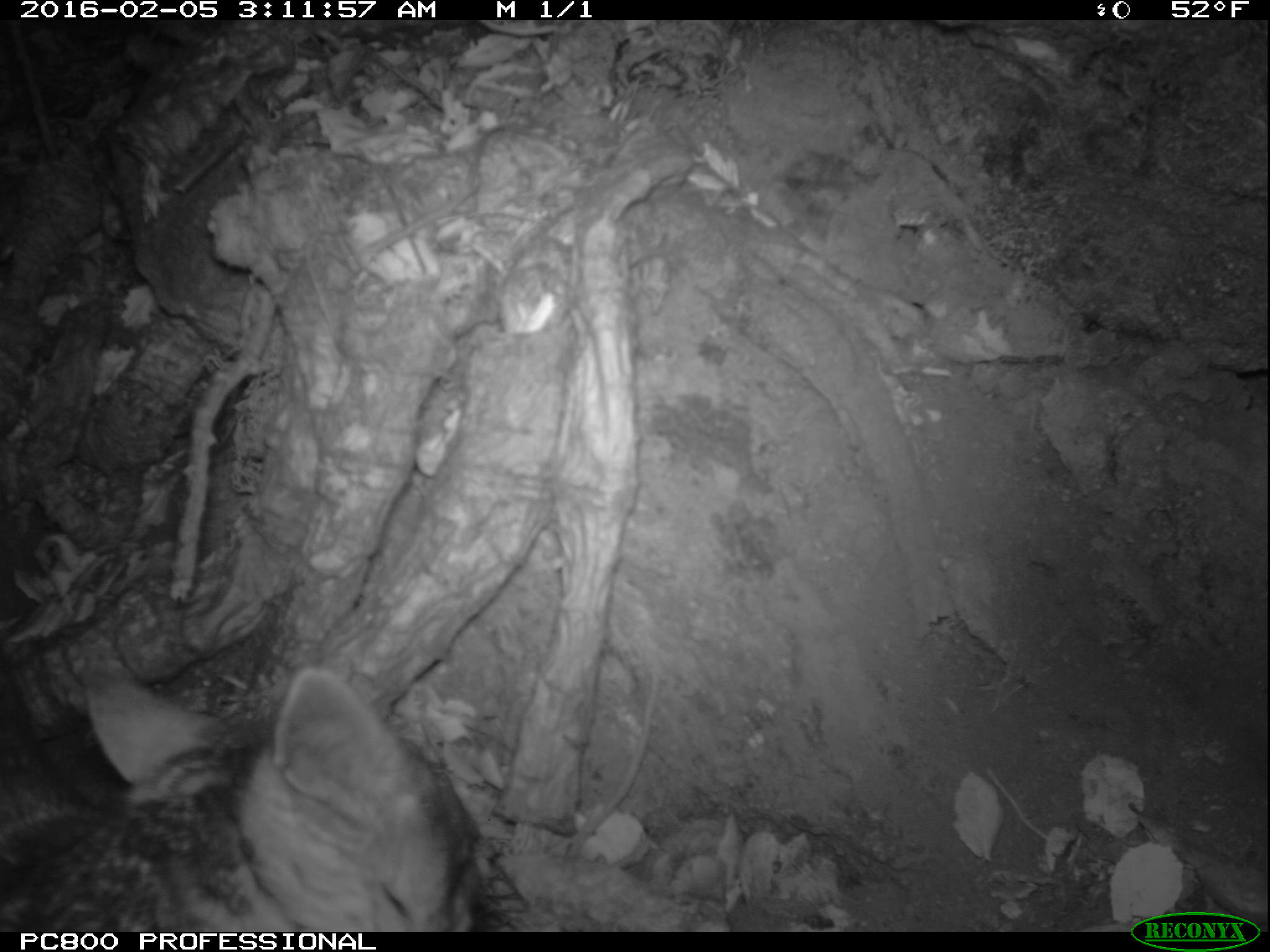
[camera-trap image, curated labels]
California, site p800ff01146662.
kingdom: Animalia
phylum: Chordata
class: Mammalia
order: Carnivora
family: Canidae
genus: Urocyon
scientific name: Urocyon littoralis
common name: island fox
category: fox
Fox (island fox) (Urocyon littoralis).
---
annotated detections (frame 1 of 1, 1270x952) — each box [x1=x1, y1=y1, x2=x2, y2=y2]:
fox: [x1=0, y1=630, x2=486, y2=930]